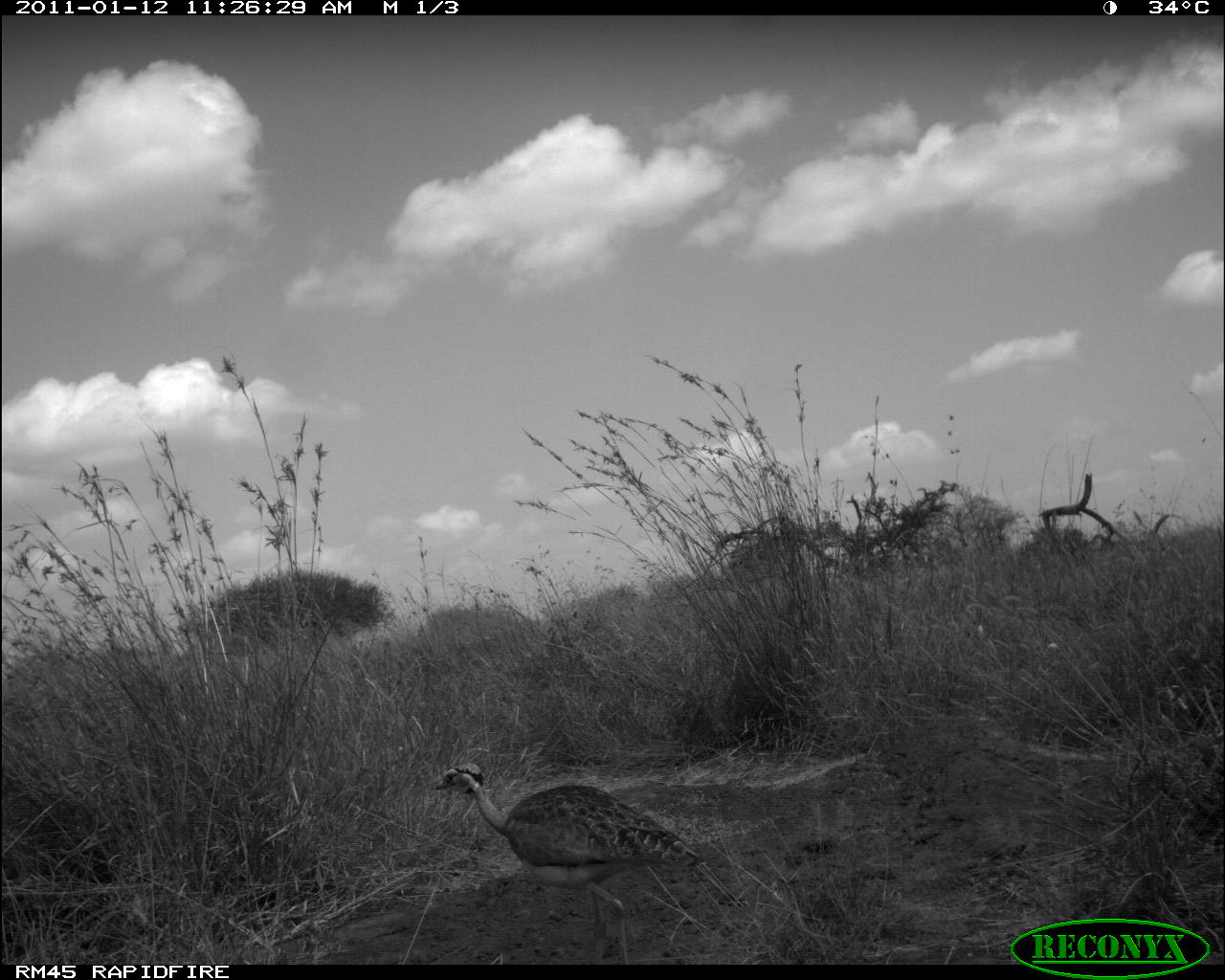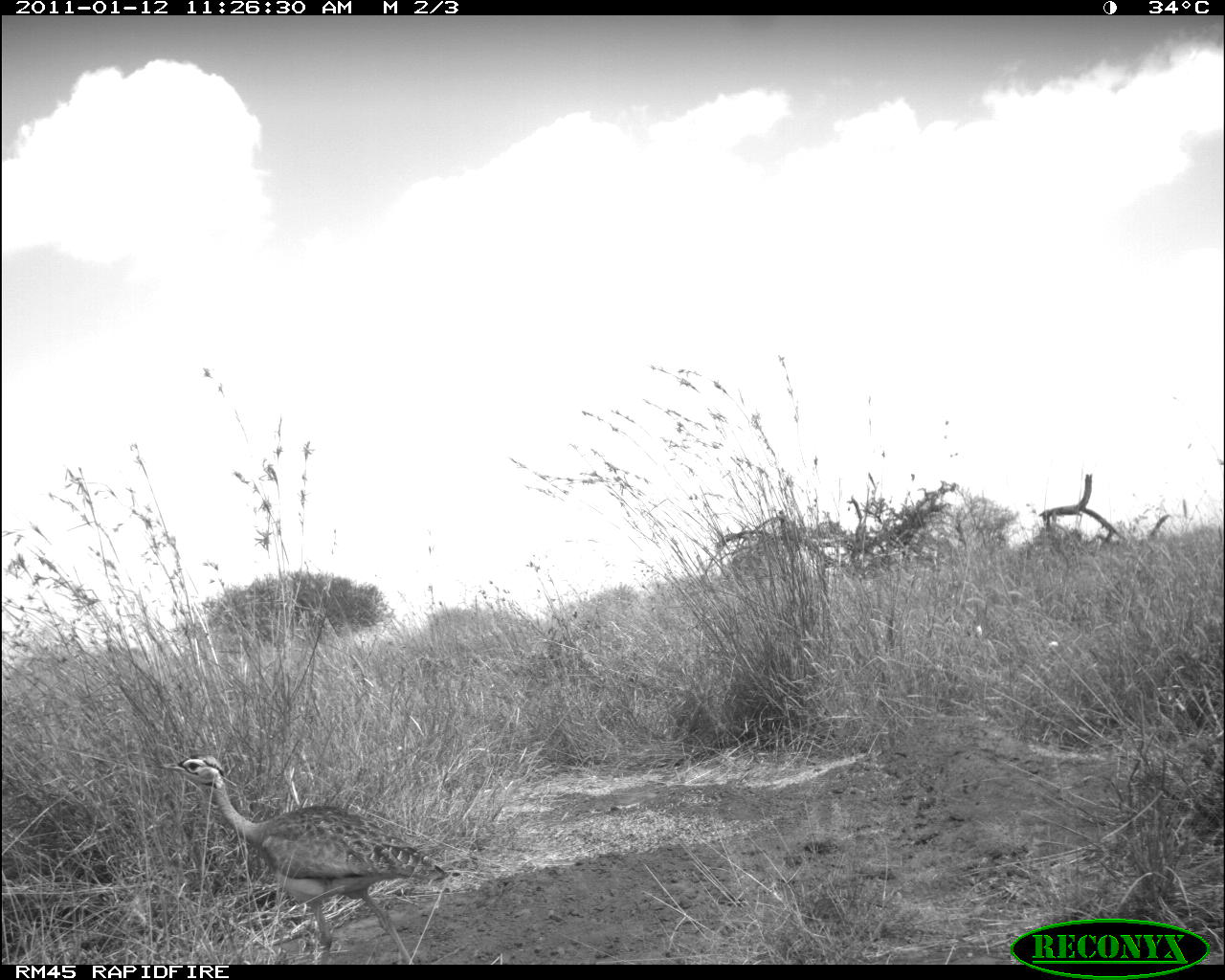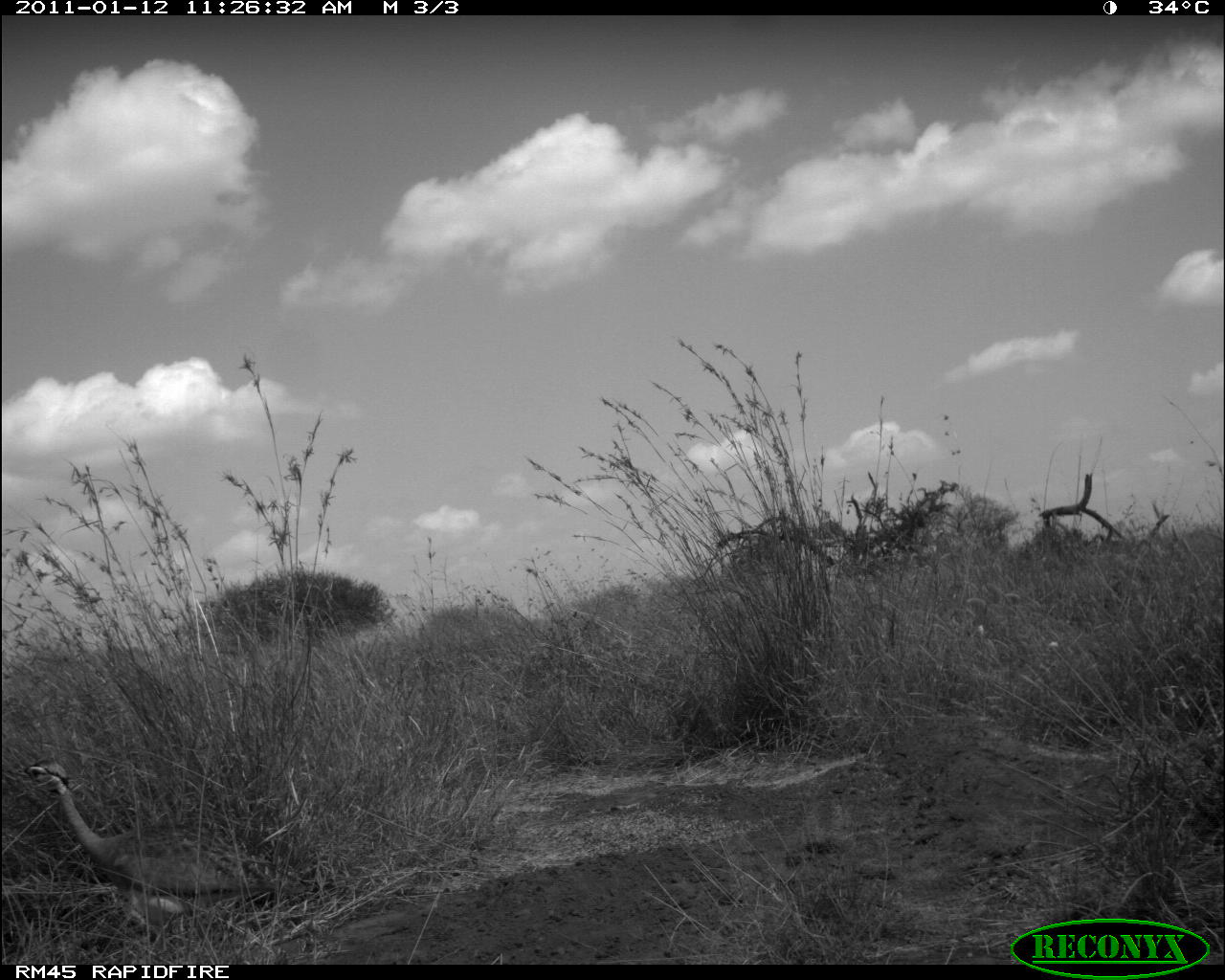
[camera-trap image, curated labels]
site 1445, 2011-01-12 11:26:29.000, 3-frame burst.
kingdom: Animalia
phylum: Chordata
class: Aves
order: Otidiformes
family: Otididae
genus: Eupodotis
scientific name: Eupodotis senegalensis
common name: white-bellied bustard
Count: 1.